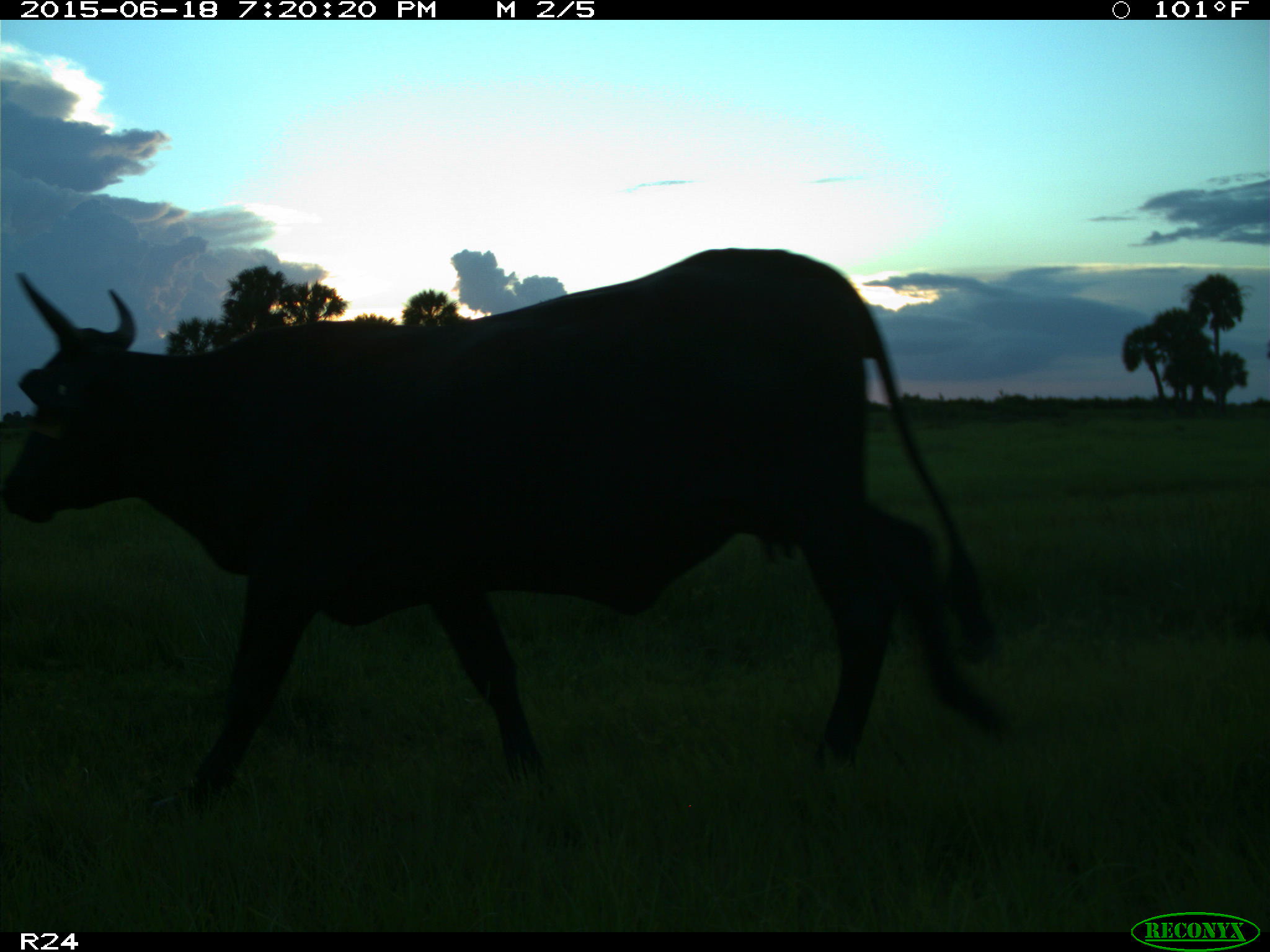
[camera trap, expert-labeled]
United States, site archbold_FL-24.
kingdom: Animalia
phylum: Chordata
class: Mammalia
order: Artiodactyla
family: Bovidae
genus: Bos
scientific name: Bos taurus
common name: domestic cow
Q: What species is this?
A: Bos taurus (domestic cow).